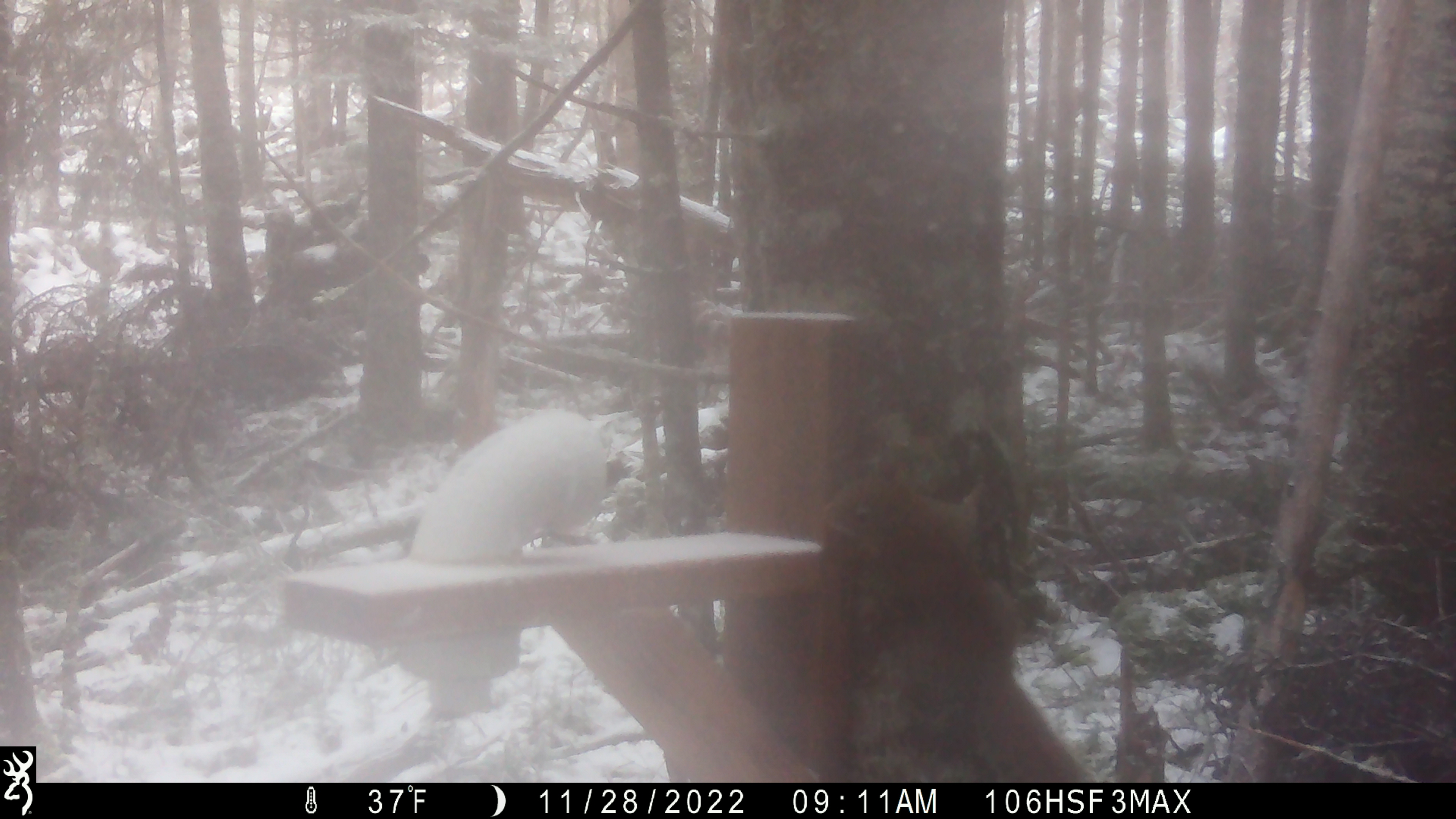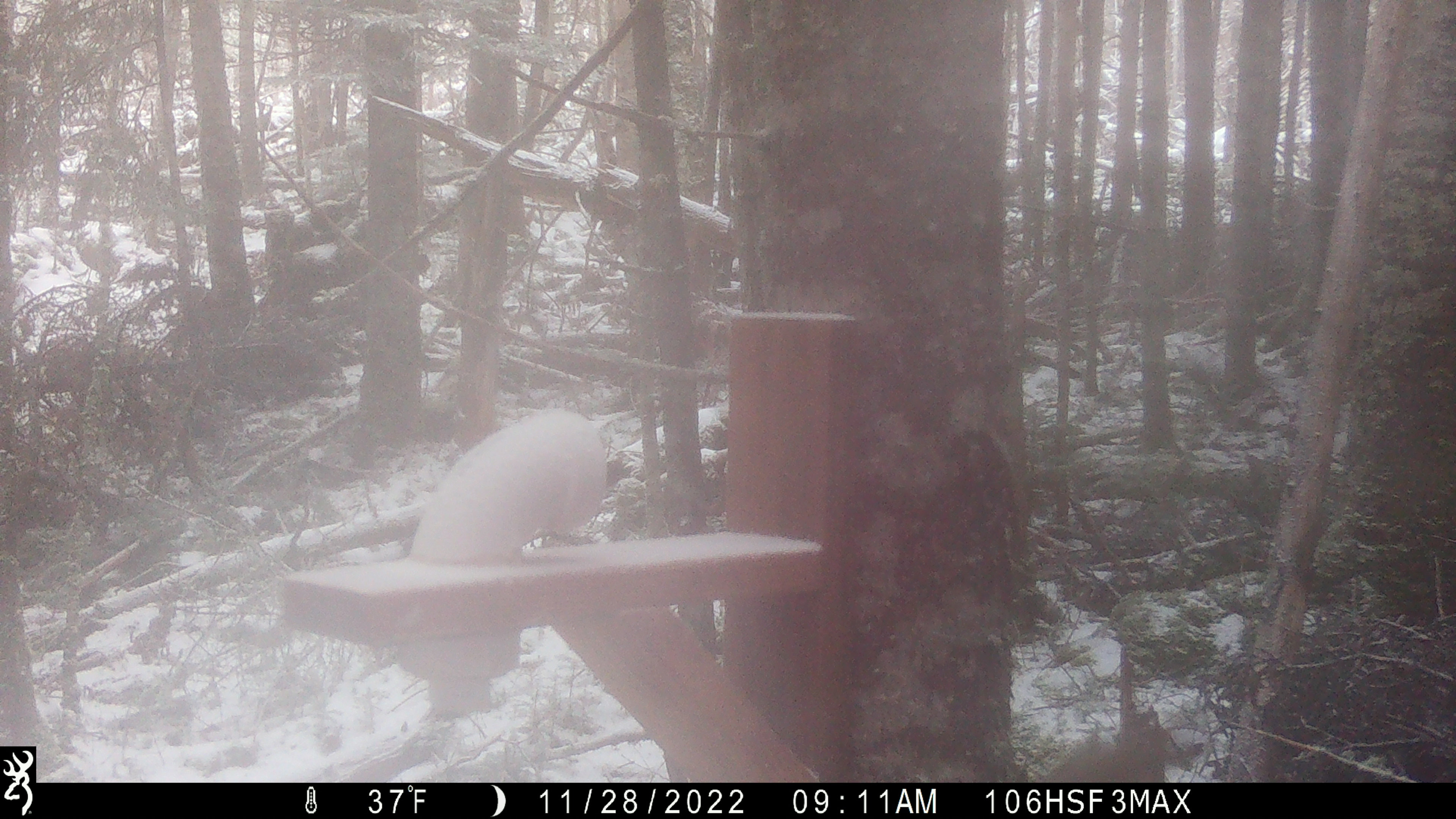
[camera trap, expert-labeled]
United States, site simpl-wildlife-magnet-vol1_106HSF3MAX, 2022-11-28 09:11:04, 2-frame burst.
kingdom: Animalia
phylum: Chordata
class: Mammalia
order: Rodentia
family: Sciuridae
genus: Tamiasciurus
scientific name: Tamiasciurus hudsonicus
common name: red squirrel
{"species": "red squirrel (Tamiasciurus hudsonicus)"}